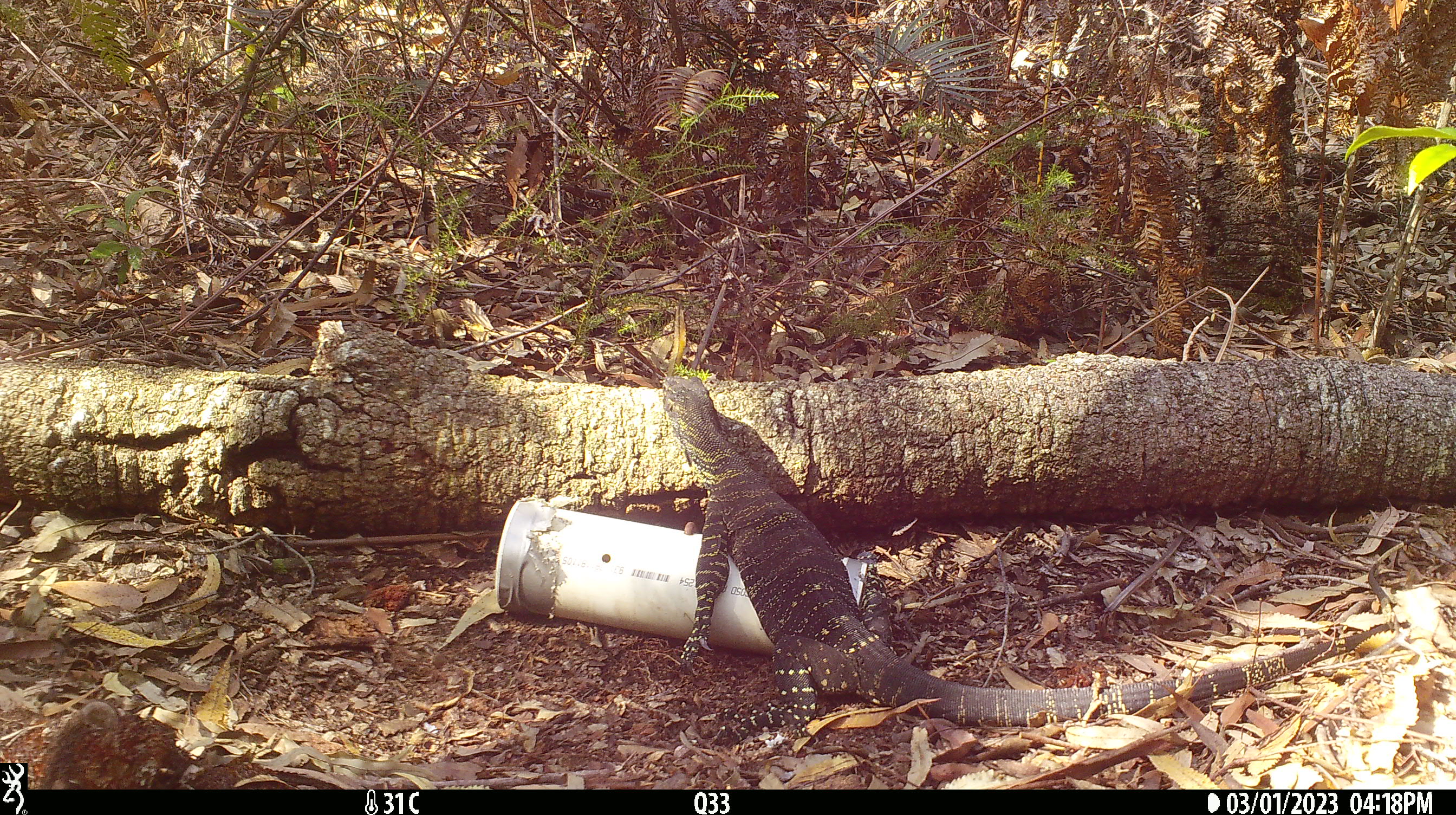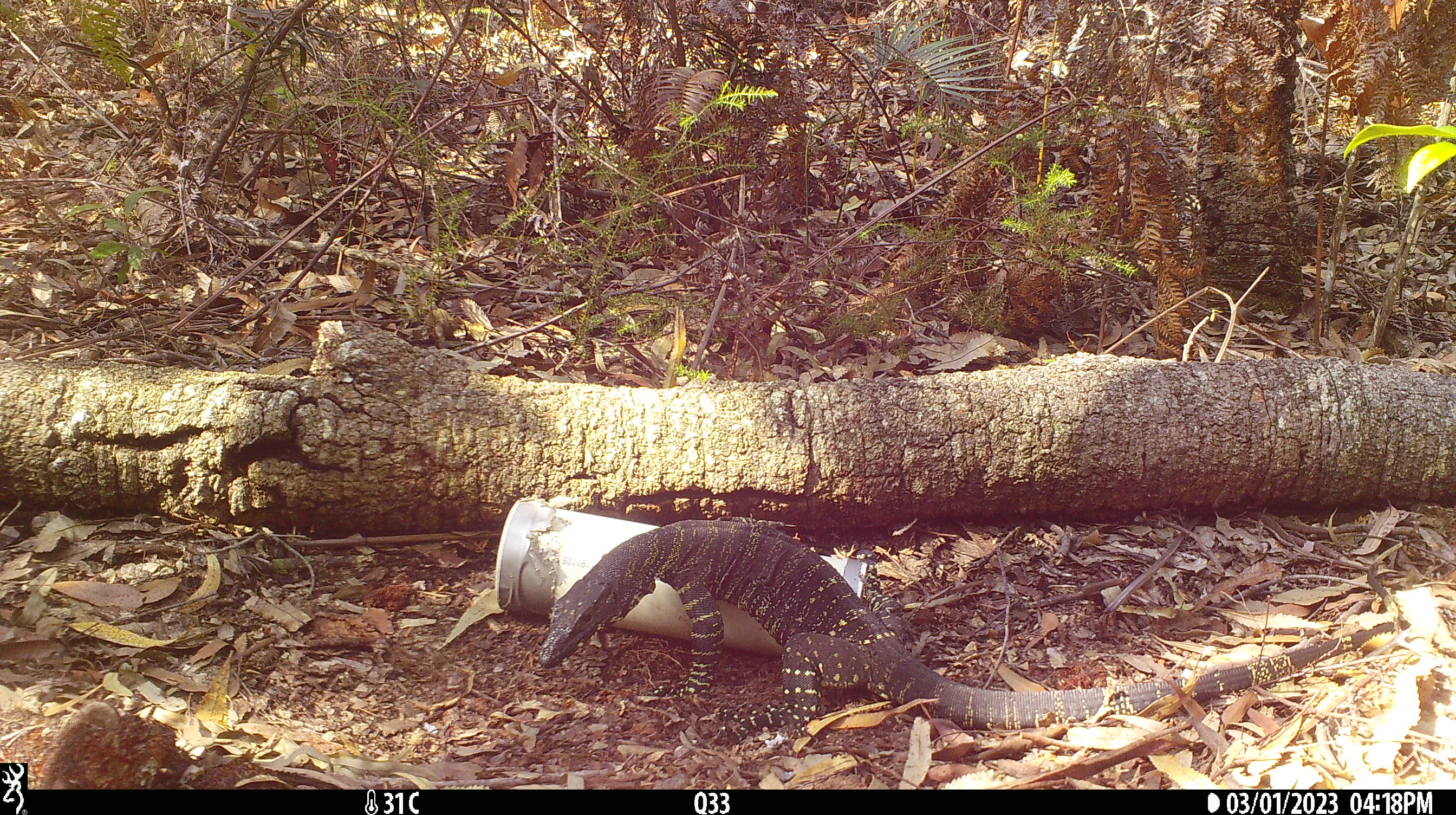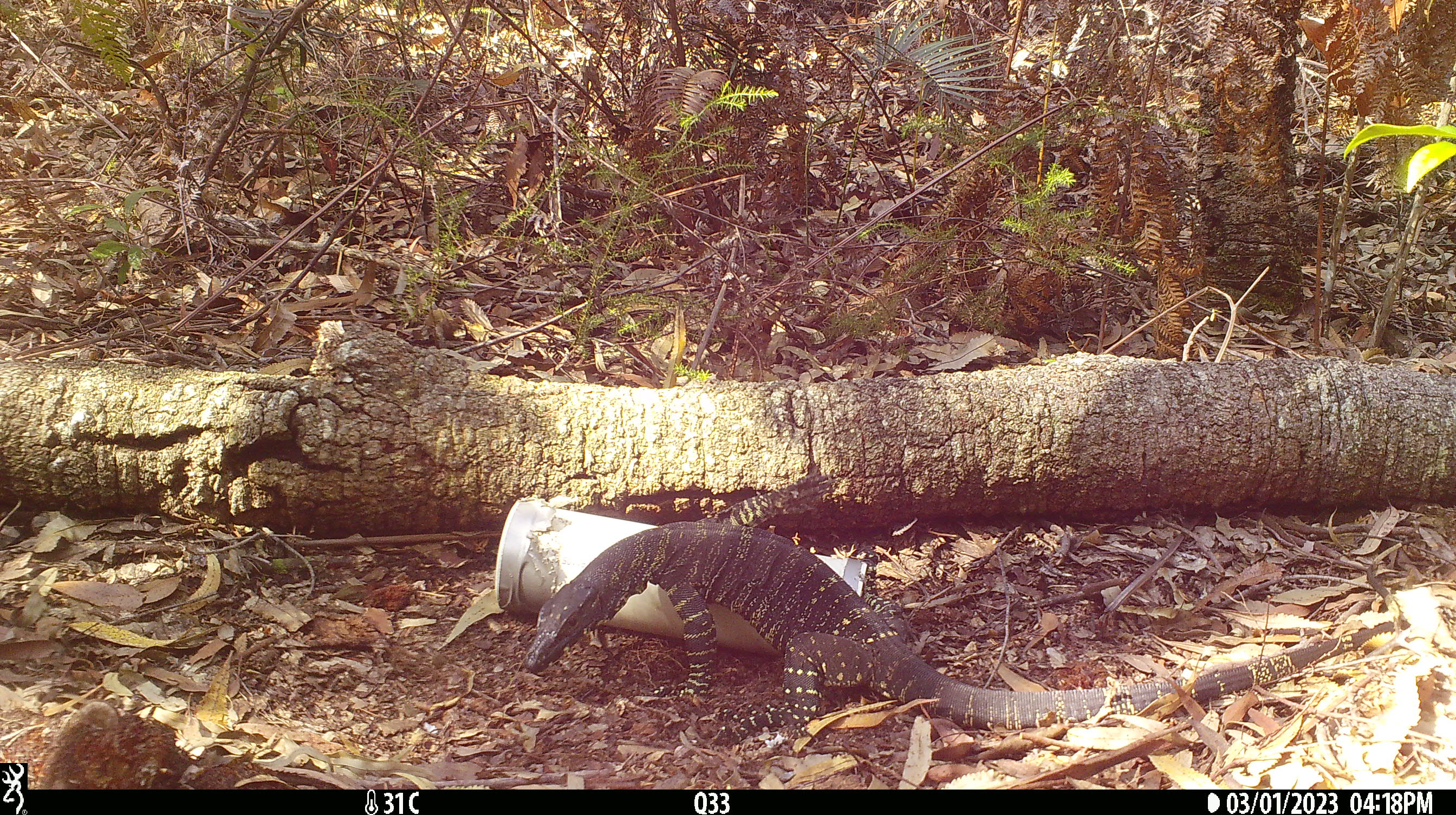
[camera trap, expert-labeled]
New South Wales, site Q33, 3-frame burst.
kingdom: Animalia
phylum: Chordata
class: Reptilia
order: Squamata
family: Varanidae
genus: Varanus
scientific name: Varanus varius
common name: lace monitor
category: goanna